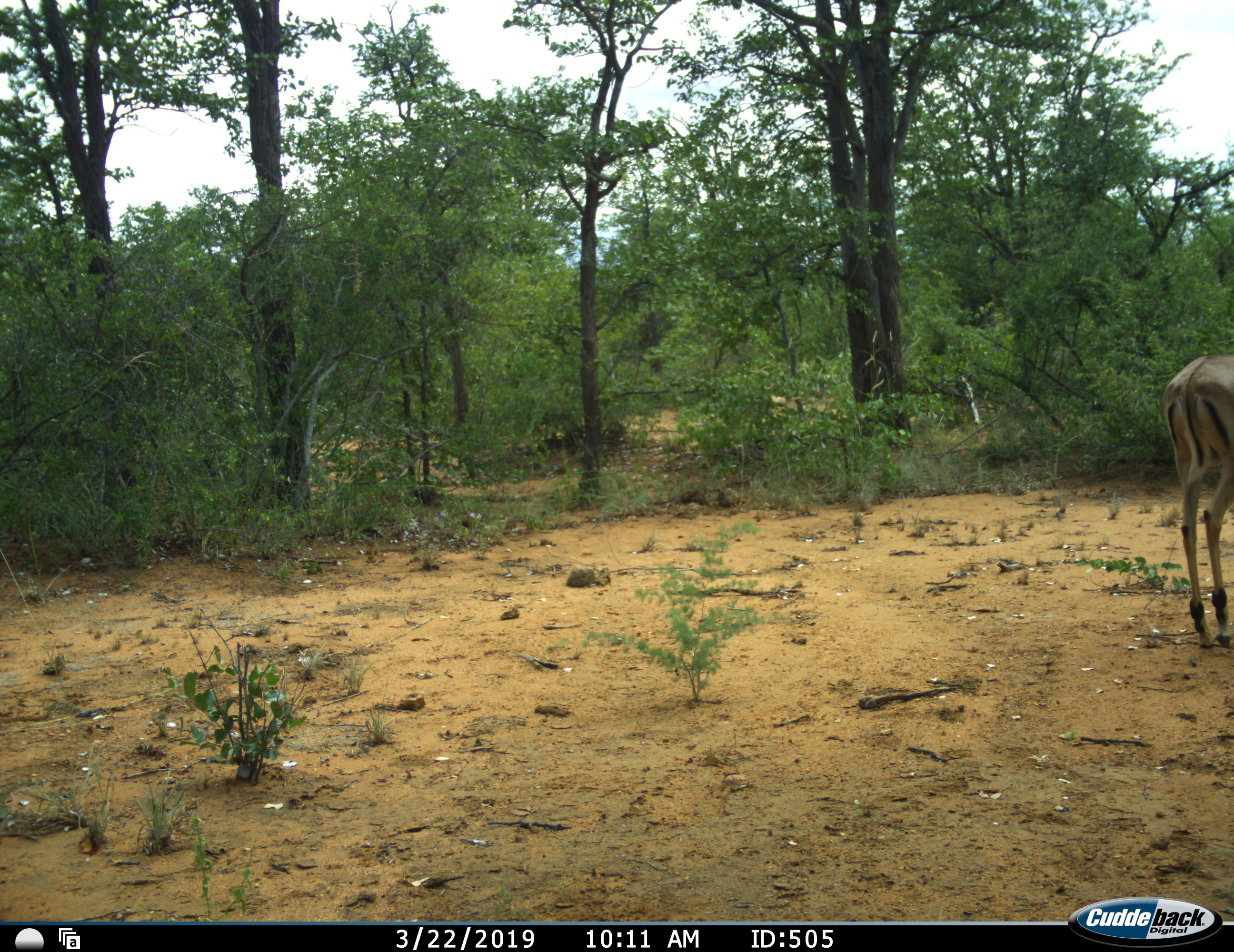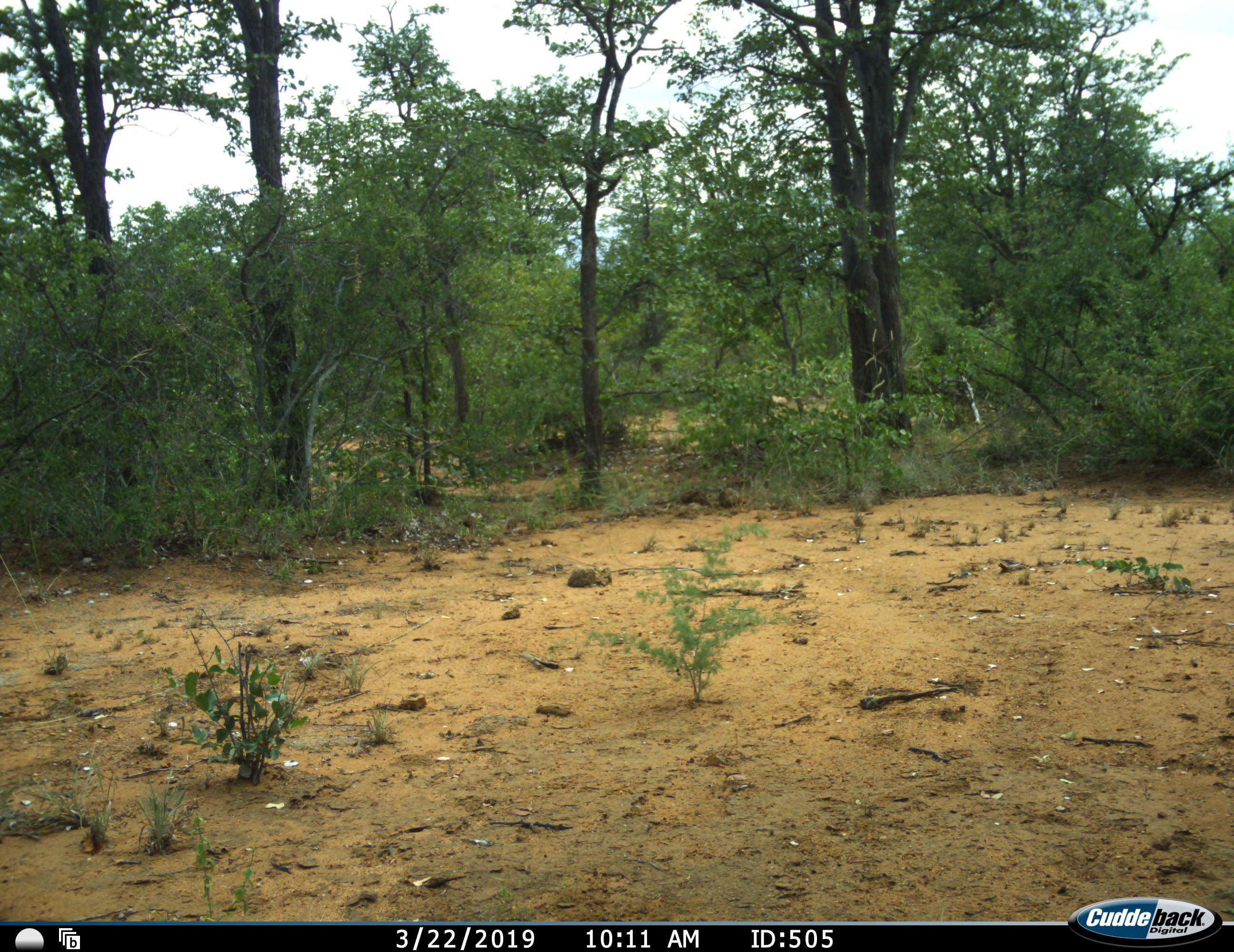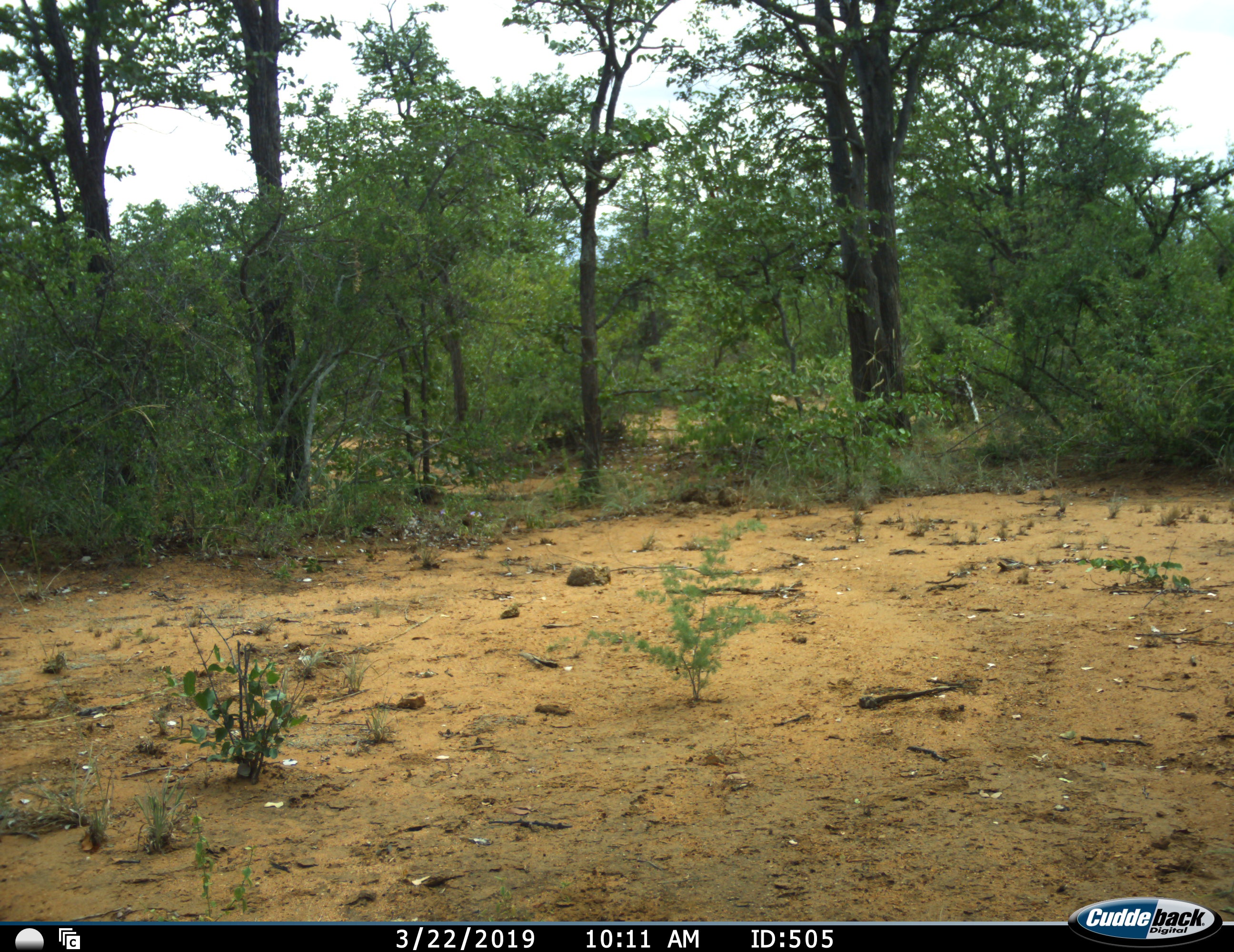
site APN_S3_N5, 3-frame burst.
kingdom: Animalia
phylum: Chordata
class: Mammalia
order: Artiodactyla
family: Bovidae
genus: Aepyceros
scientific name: Aepyceros melampus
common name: impala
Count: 1.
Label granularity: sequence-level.